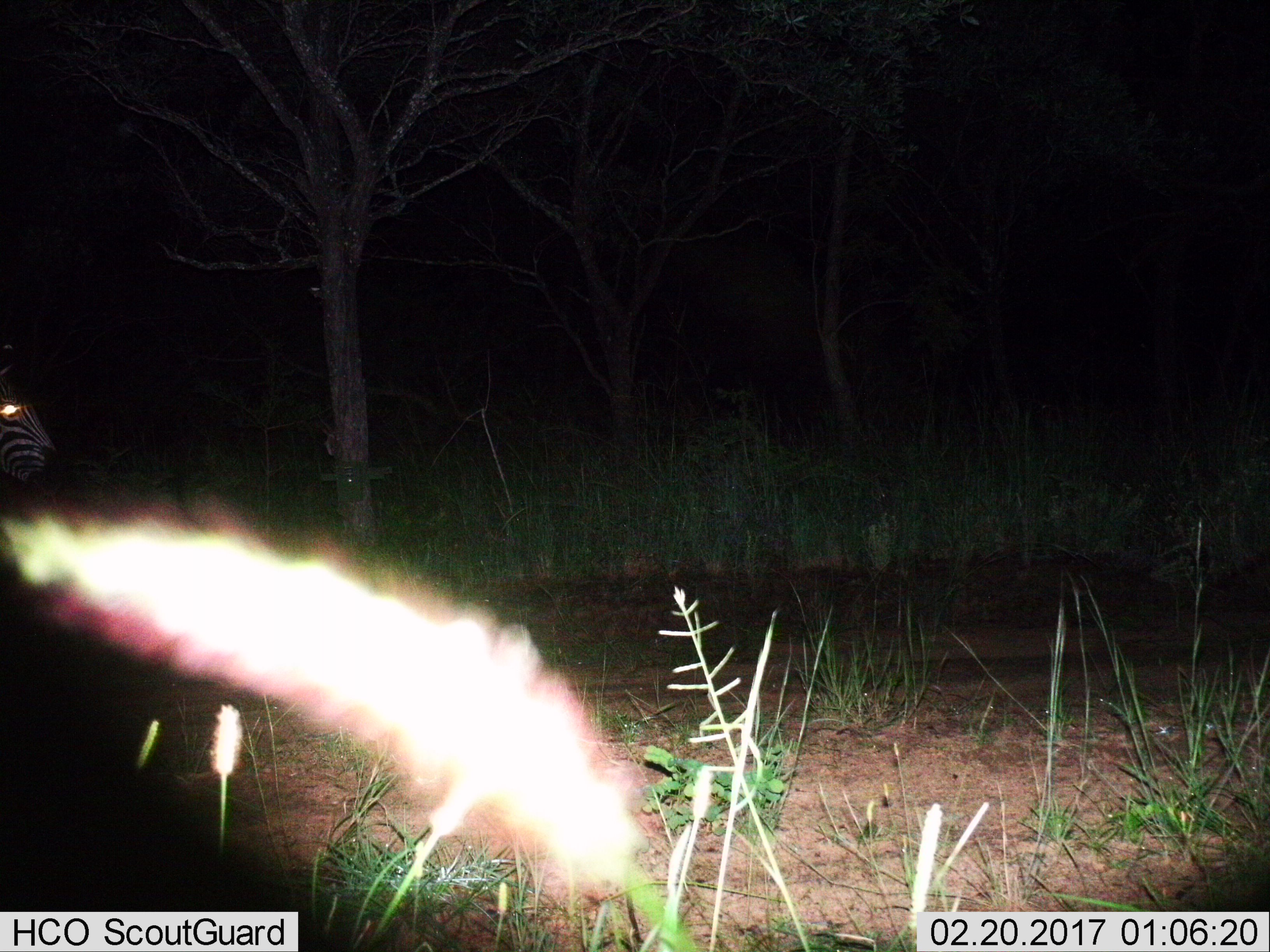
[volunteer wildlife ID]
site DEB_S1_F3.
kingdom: Animalia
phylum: Chordata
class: Mammalia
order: Perissodactyla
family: Equidae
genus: Equus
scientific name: Equus quagga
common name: plains zebra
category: zebraplains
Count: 1.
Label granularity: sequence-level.